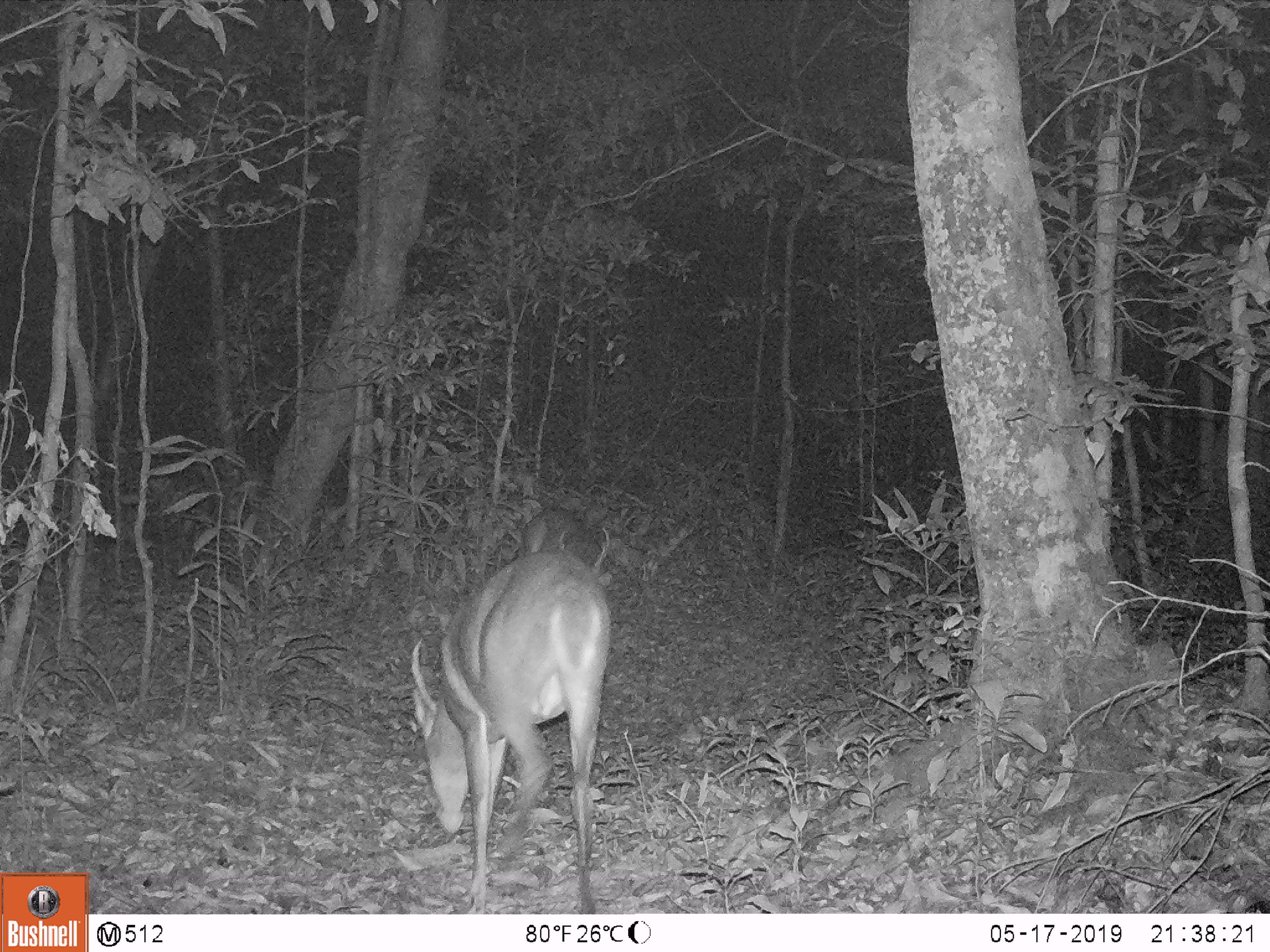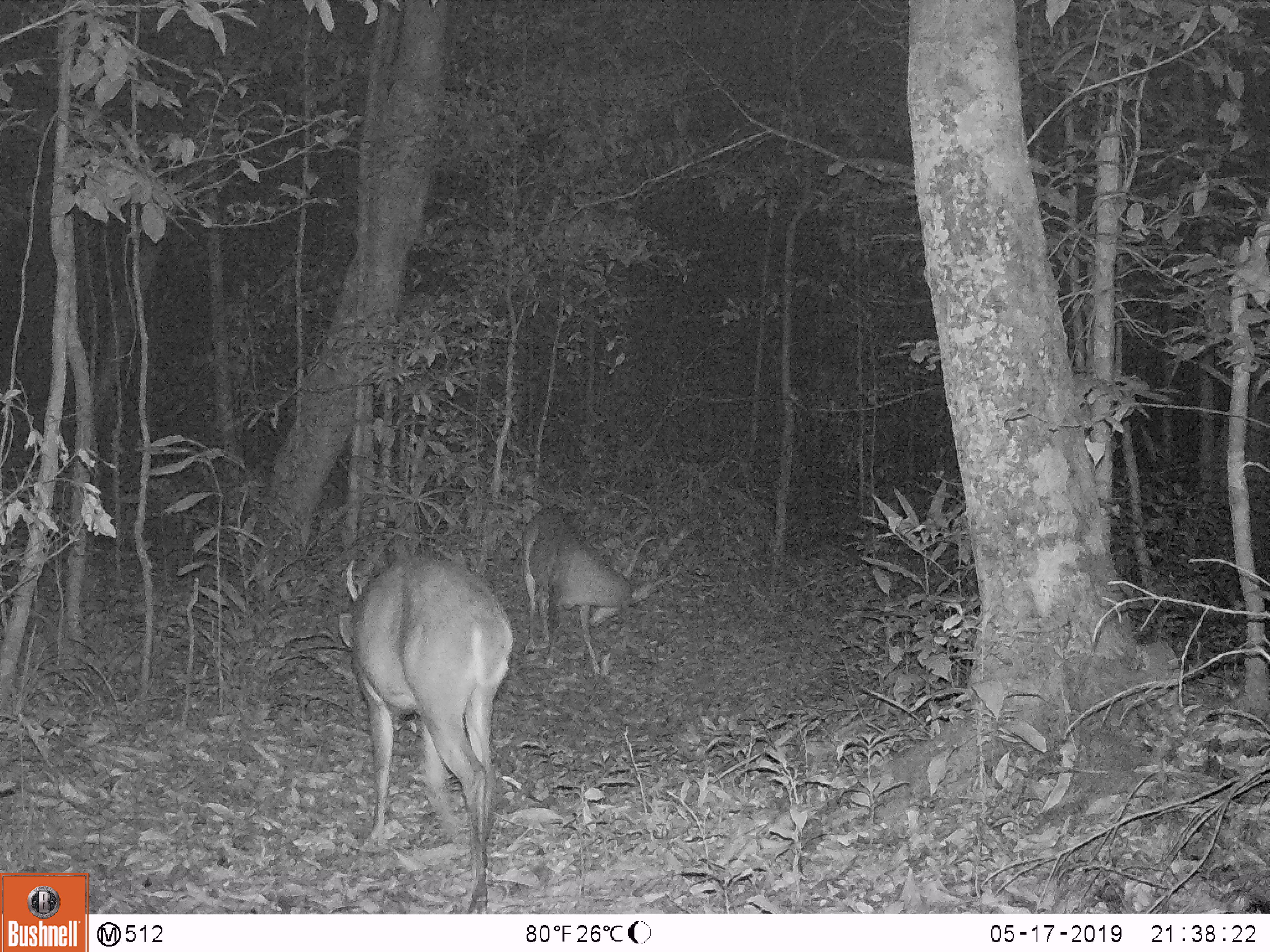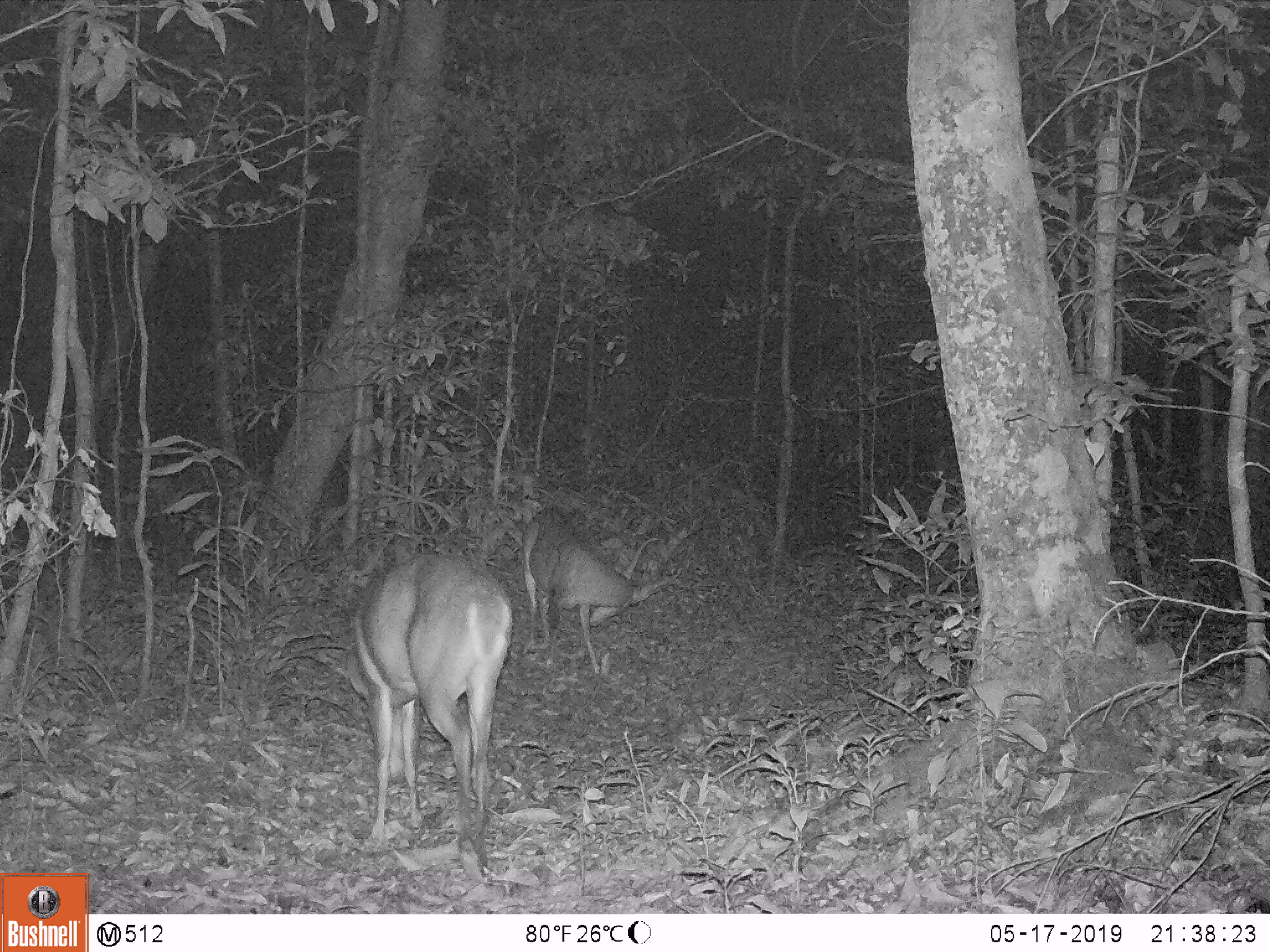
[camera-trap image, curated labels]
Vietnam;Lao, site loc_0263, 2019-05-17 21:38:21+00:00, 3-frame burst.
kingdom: Animalia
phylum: Chordata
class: Mammalia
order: Artiodactyla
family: Cervidae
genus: Muntiacus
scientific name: Muntiacus vuquangensis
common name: large-antlered muntjac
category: large antlered muntjac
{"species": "large antlered muntjac (large-antlered muntjac) (Muntiacus vuquangensis)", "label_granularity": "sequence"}